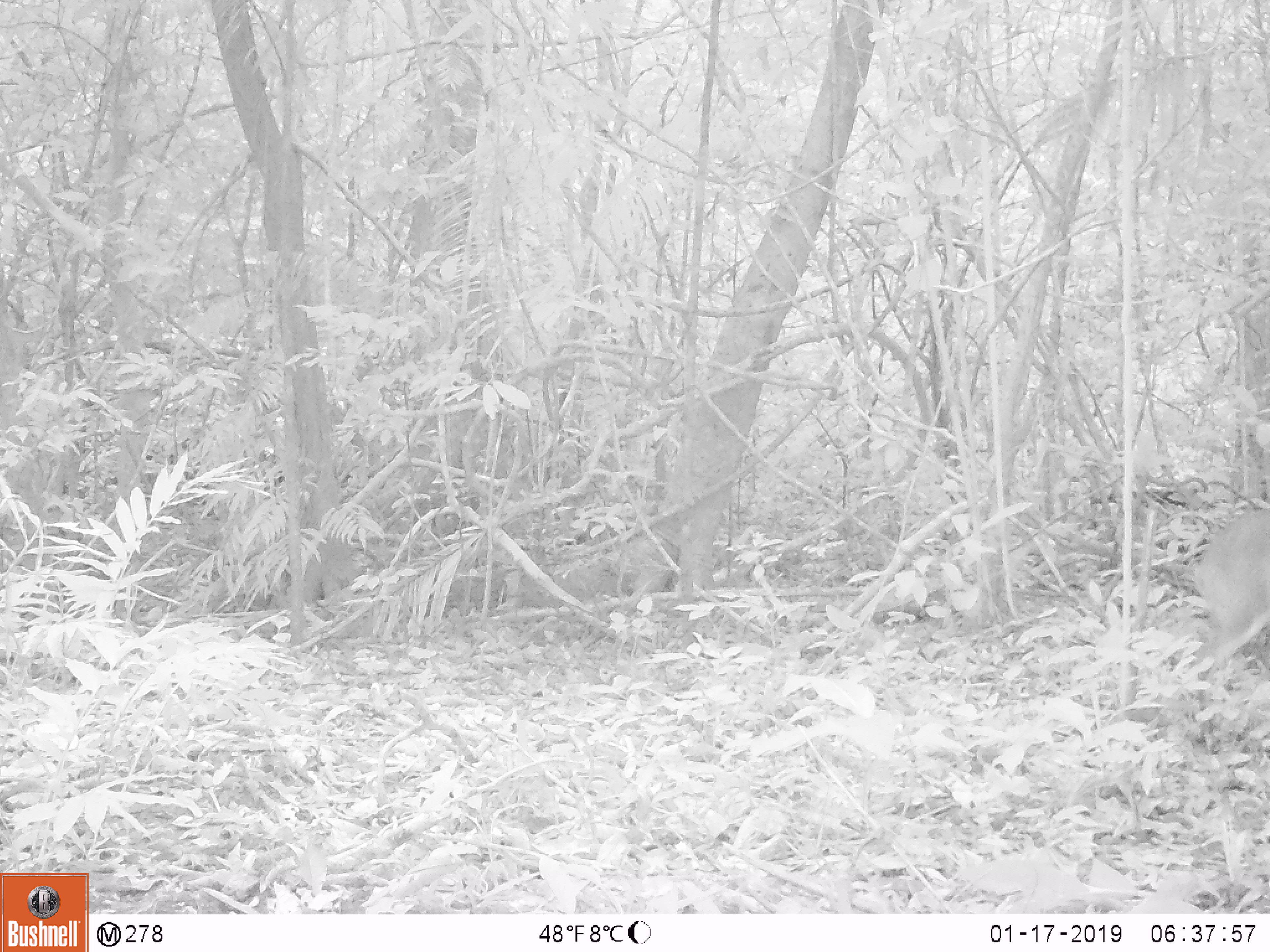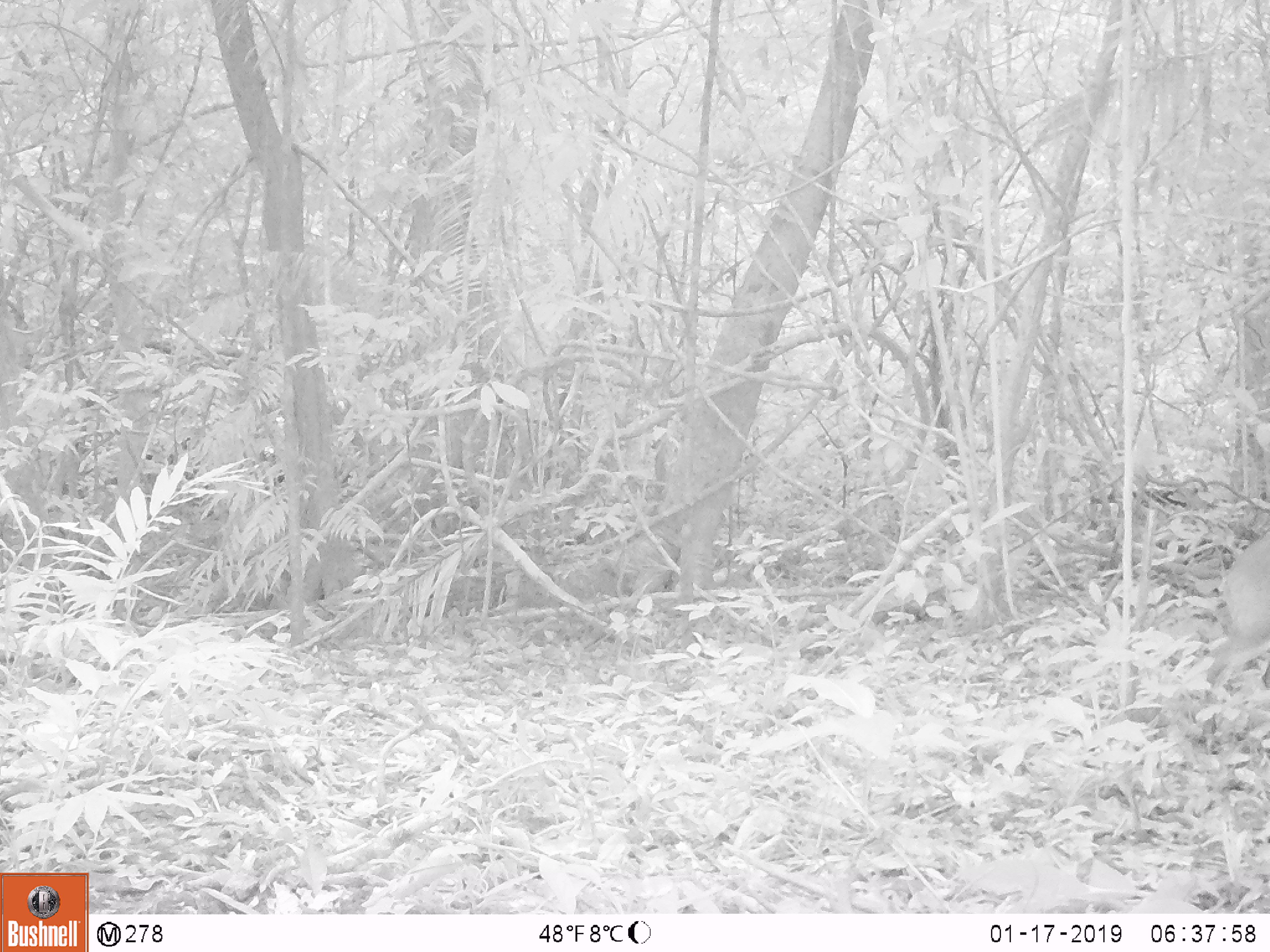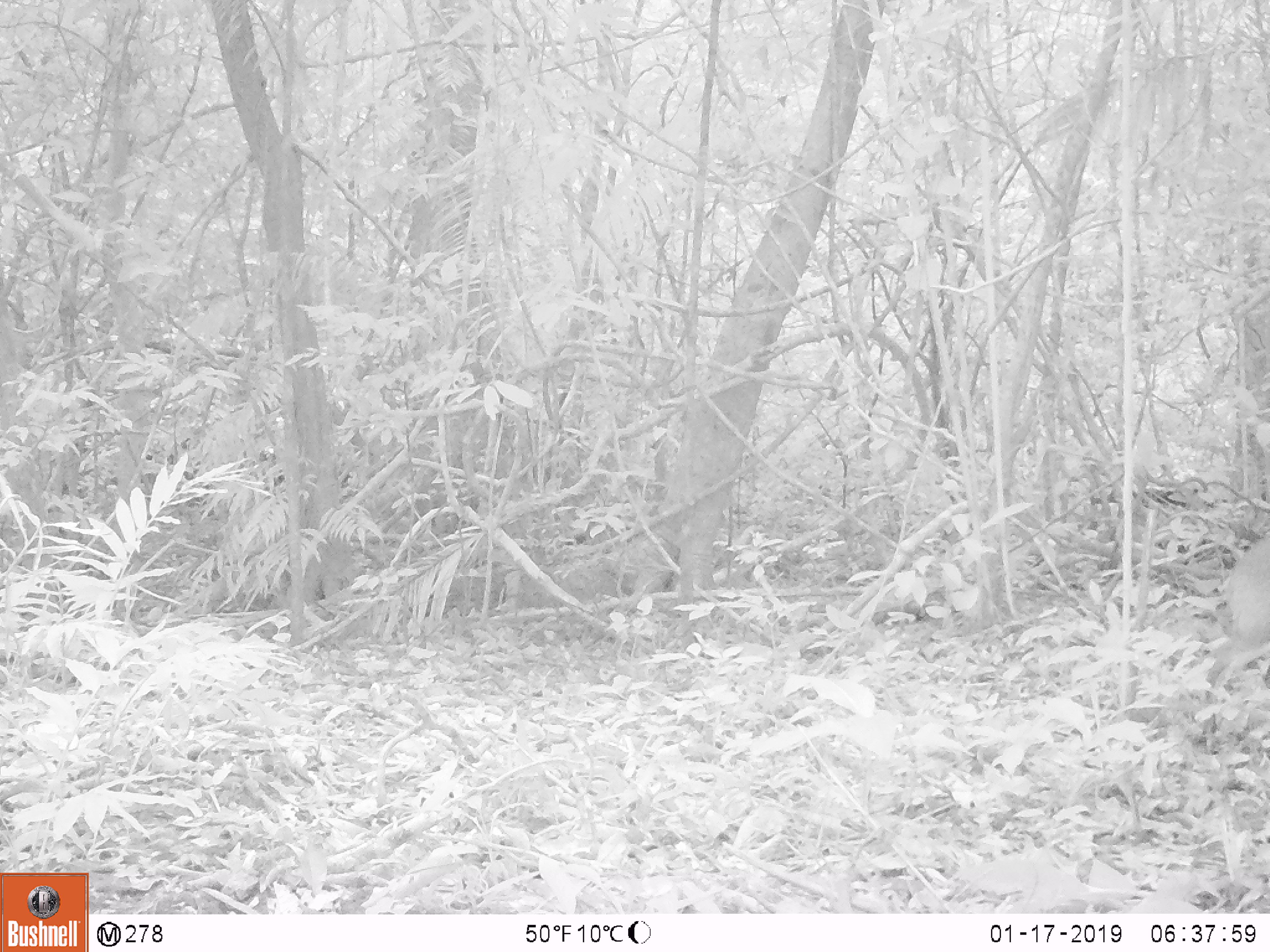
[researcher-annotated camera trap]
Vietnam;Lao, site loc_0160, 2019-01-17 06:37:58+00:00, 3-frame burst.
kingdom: Animalia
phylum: Chordata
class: Mammalia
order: Artiodactyla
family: Cervidae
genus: Muntiacus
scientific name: Muntiacus vuquangensis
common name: large-antlered muntjac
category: large antlered muntjac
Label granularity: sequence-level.